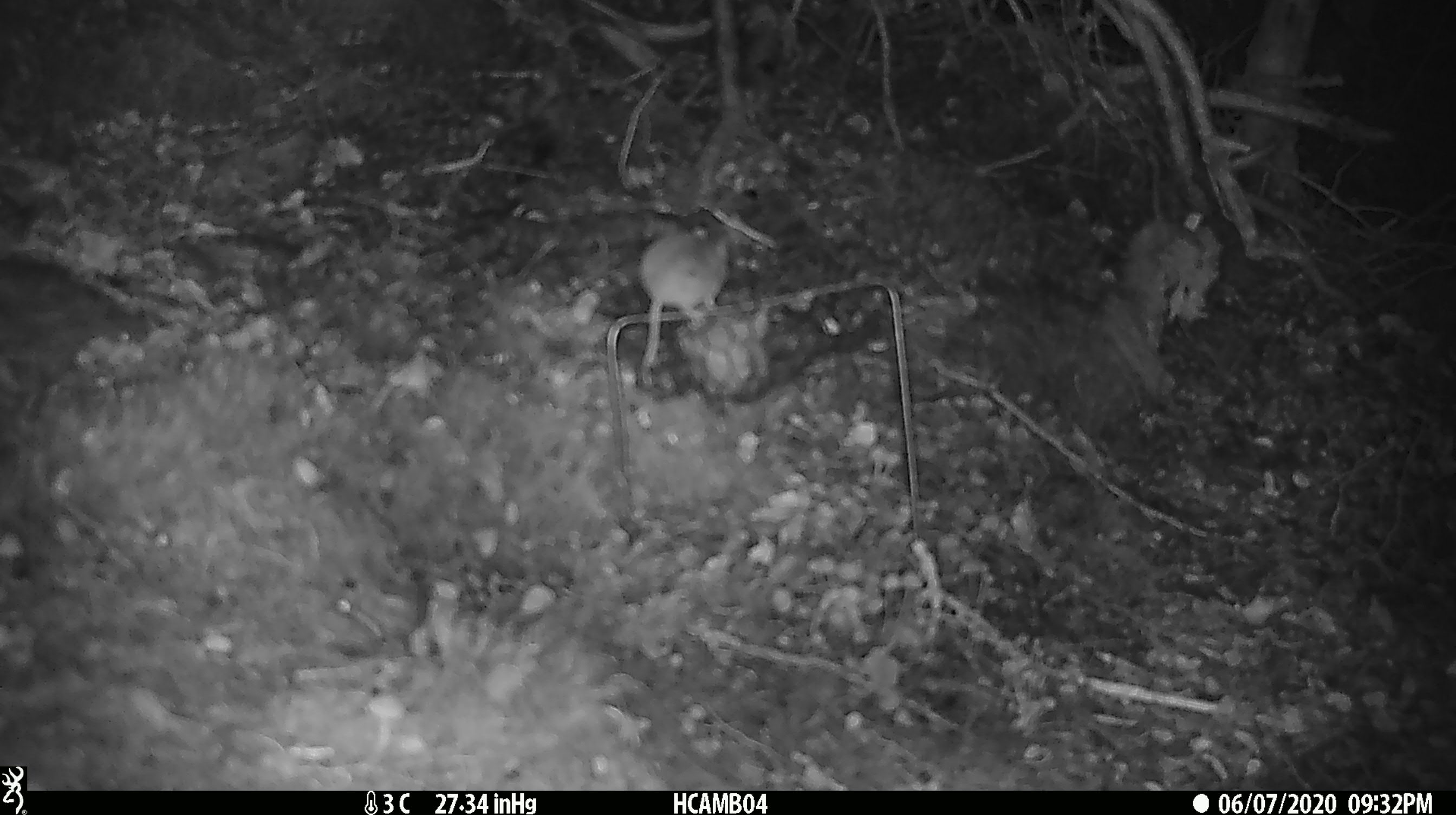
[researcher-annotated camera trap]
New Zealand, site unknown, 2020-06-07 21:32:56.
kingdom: Animalia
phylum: Chordata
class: Mammalia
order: Rodentia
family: Muridae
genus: Mus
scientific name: Mus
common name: mouse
Mouse (Mus).